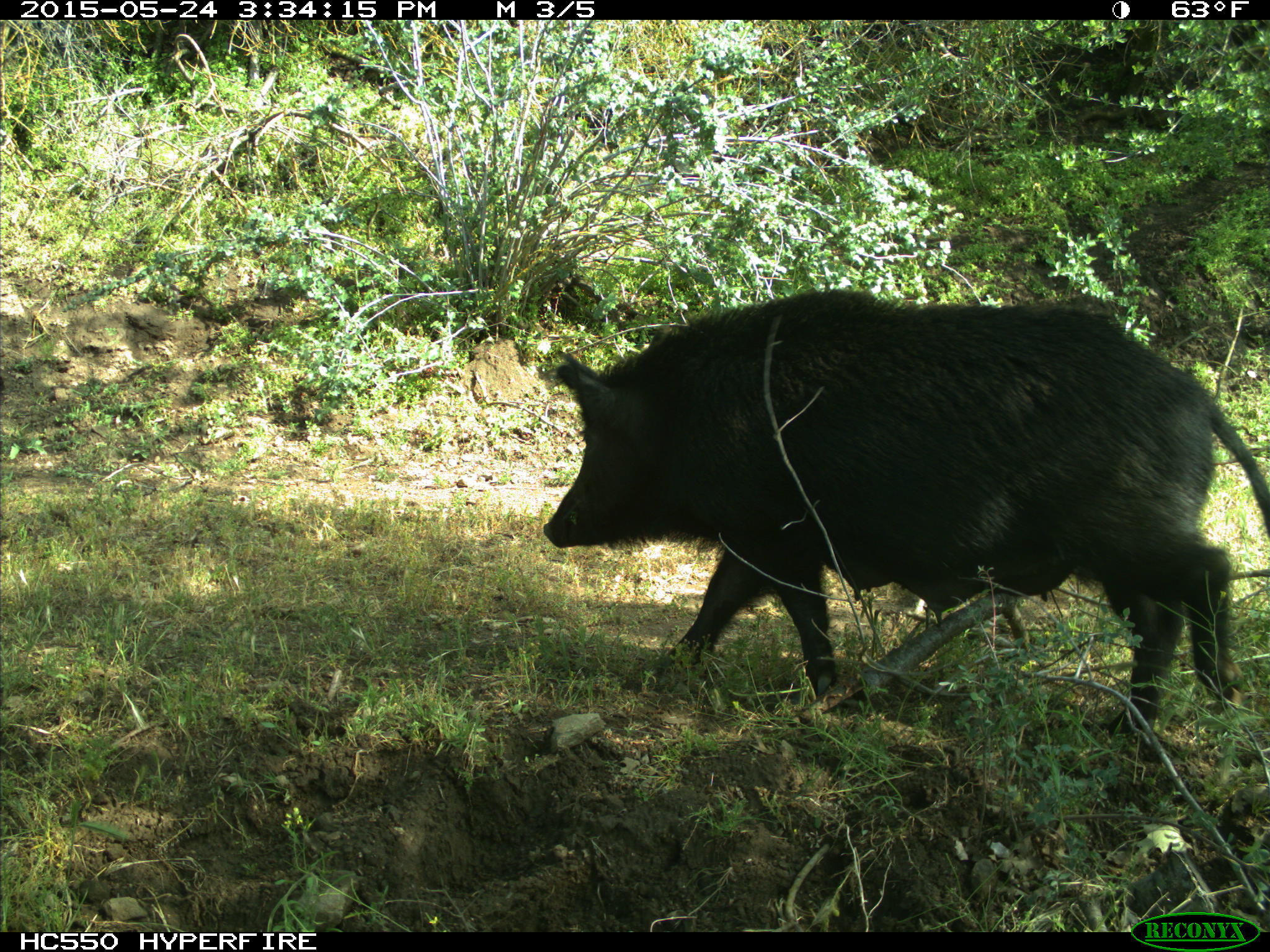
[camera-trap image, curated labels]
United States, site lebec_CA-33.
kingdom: Animalia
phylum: Chordata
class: Mammalia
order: Artiodactyla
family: Suidae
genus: Sus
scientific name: Sus scrofa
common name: wild boar